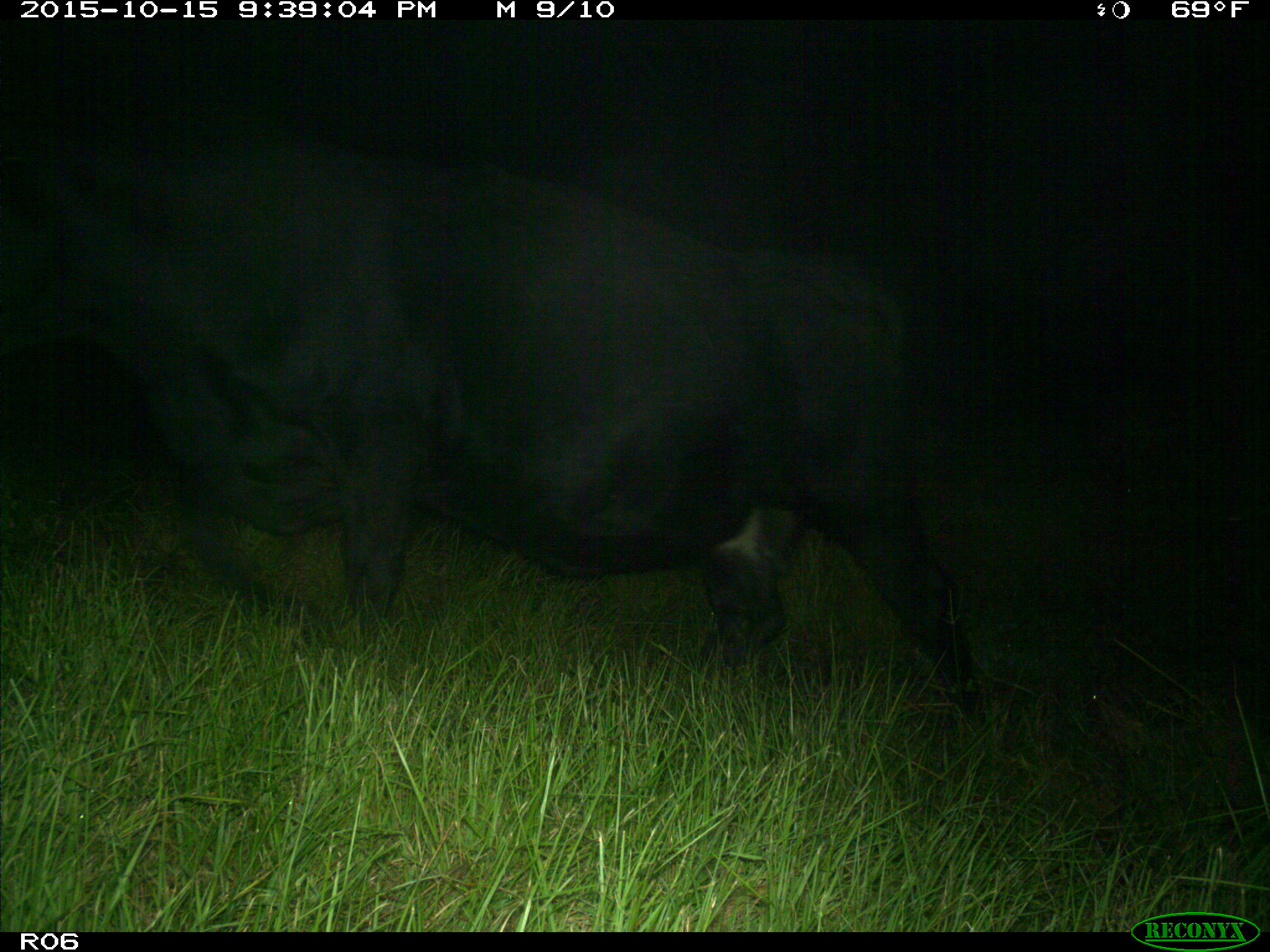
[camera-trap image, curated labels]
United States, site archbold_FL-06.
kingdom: Animalia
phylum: Chordata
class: Mammalia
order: Artiodactyla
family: Bovidae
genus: Bos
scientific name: Bos taurus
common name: domestic cow